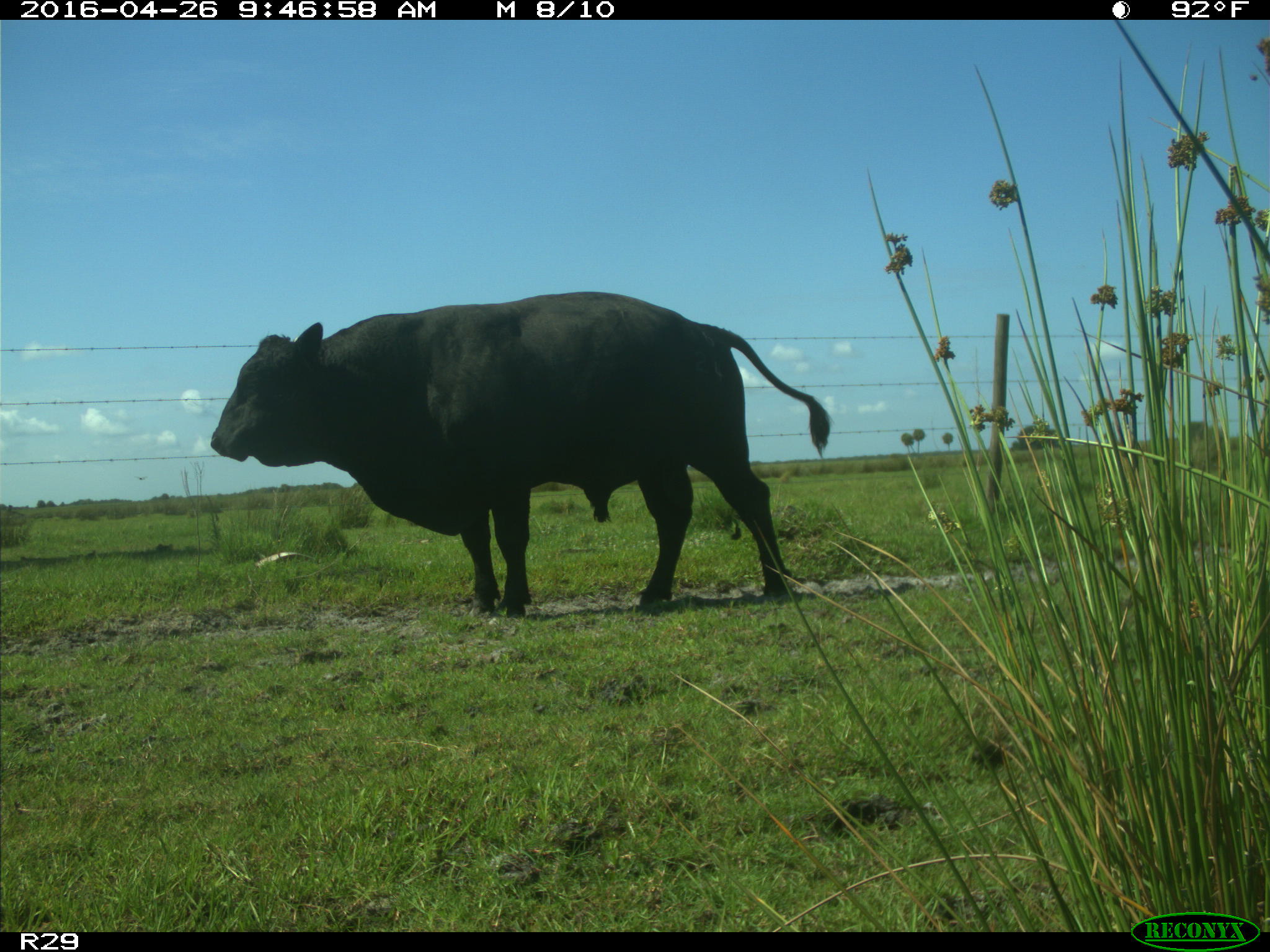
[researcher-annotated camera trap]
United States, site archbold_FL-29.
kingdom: Animalia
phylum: Chordata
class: Mammalia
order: Artiodactyla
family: Bovidae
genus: Bos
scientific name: Bos taurus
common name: domestic cow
Bos taurus (domestic cow).